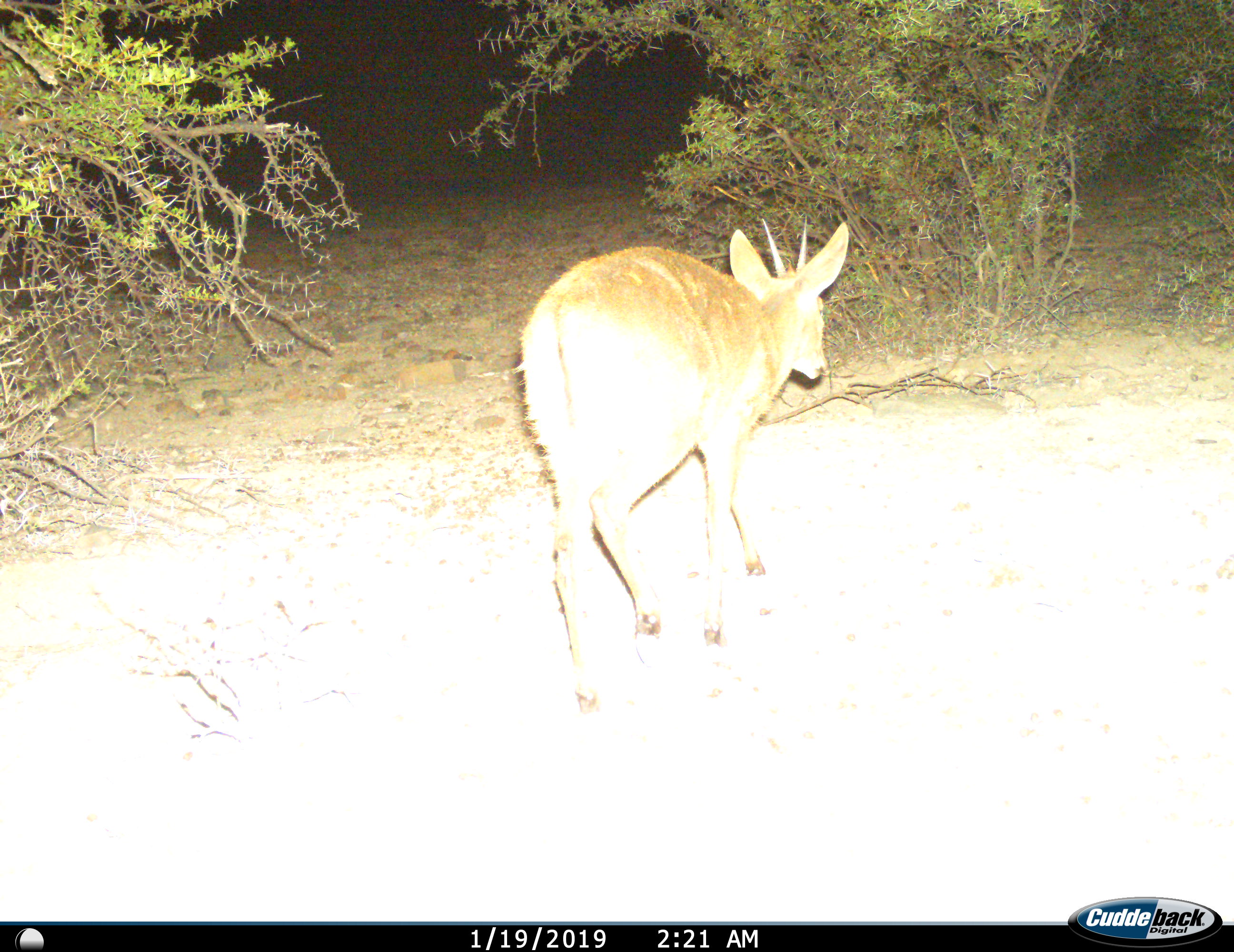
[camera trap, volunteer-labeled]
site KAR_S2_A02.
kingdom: Animalia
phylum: Chordata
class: Mammalia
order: Artiodactyla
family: Bovidae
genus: Sylvicapra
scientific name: Sylvicapra grimmia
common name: common duiker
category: duikercommongrey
Duikercommongrey (common duiker) (Sylvicapra grimmia), count 1. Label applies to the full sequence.